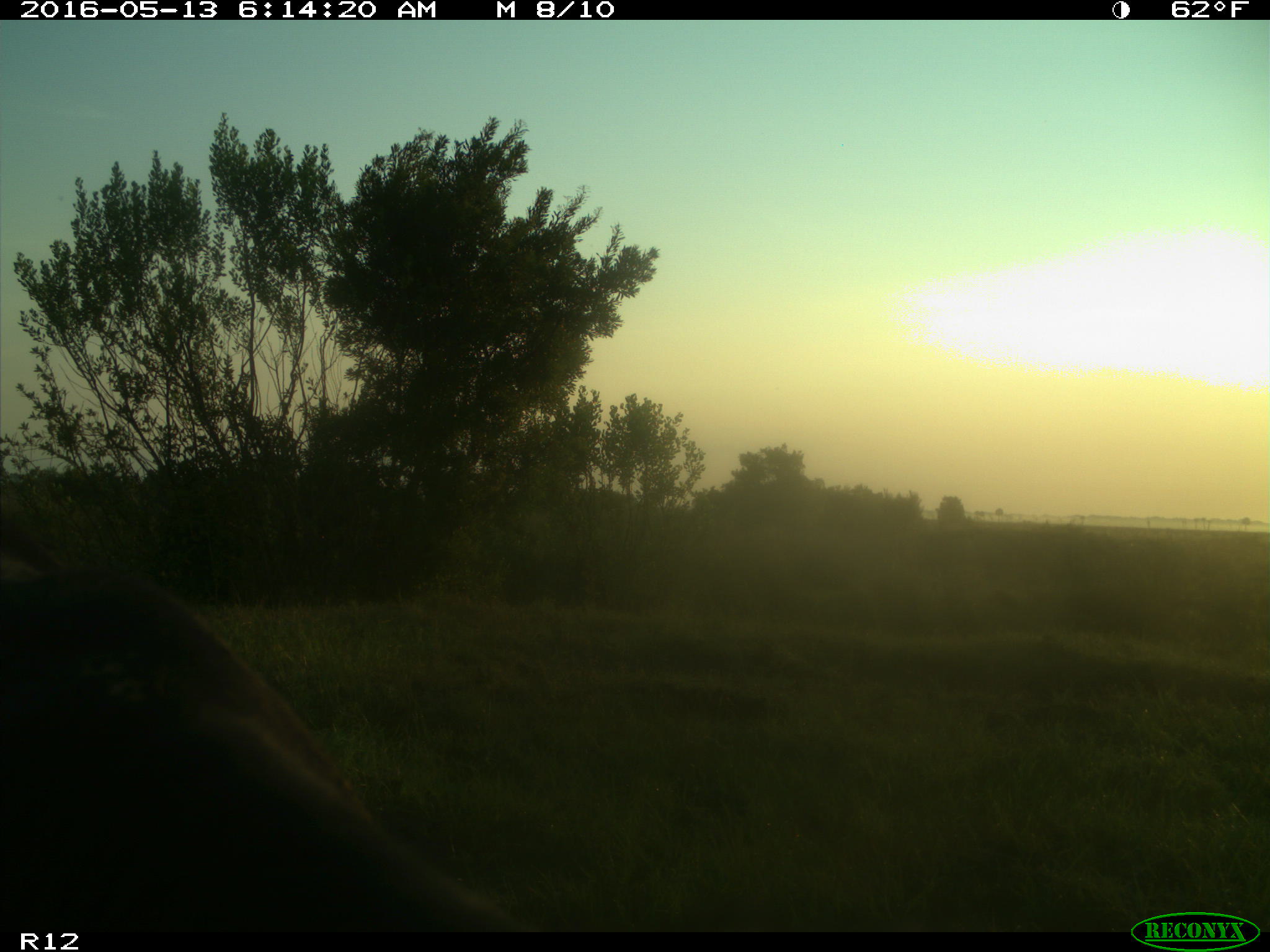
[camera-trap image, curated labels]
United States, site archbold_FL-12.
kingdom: Animalia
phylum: Chordata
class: Mammalia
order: Artiodactyla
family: Bovidae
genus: Bos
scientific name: Bos taurus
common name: domestic cow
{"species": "Bos taurus (domestic cow)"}